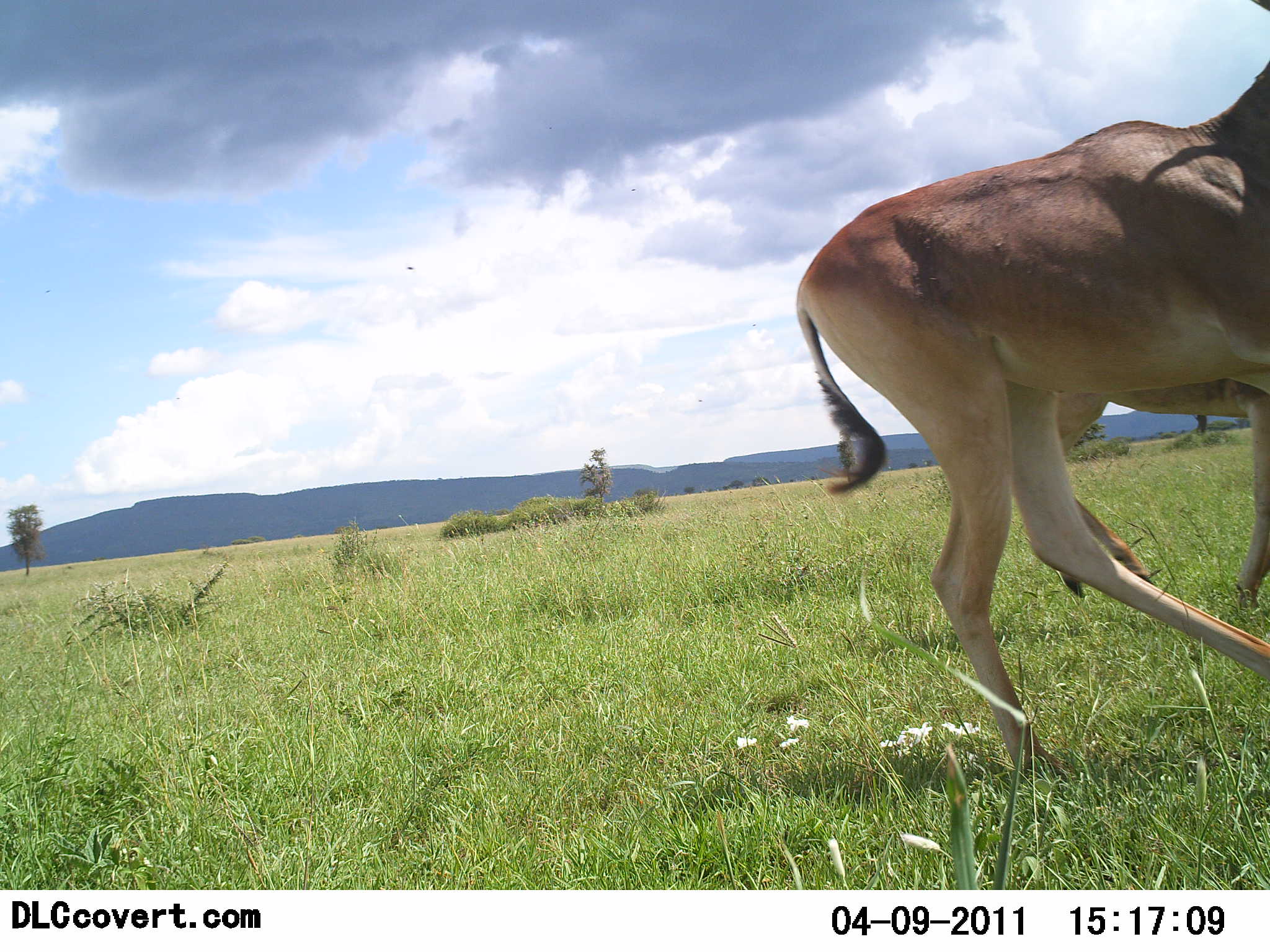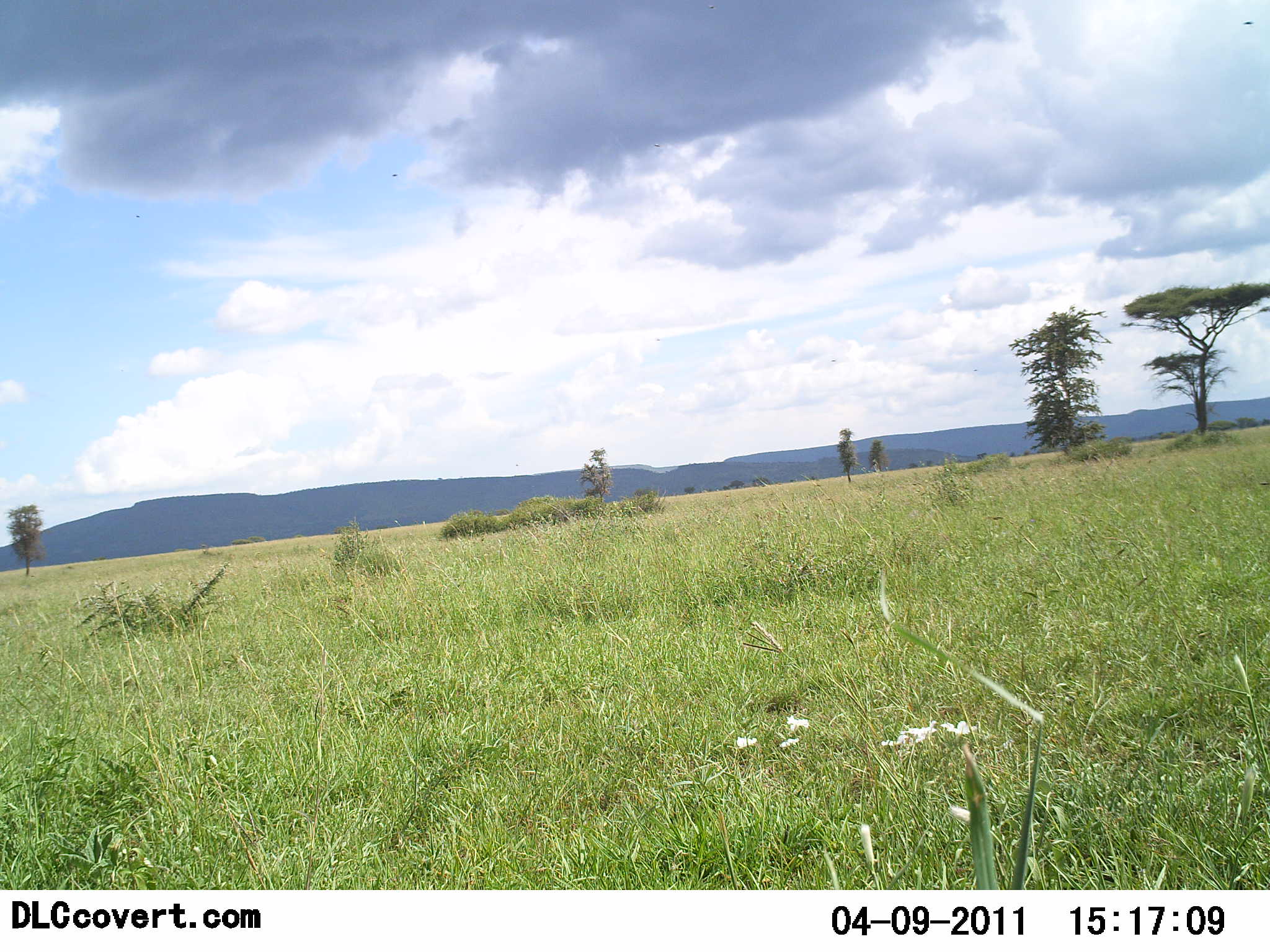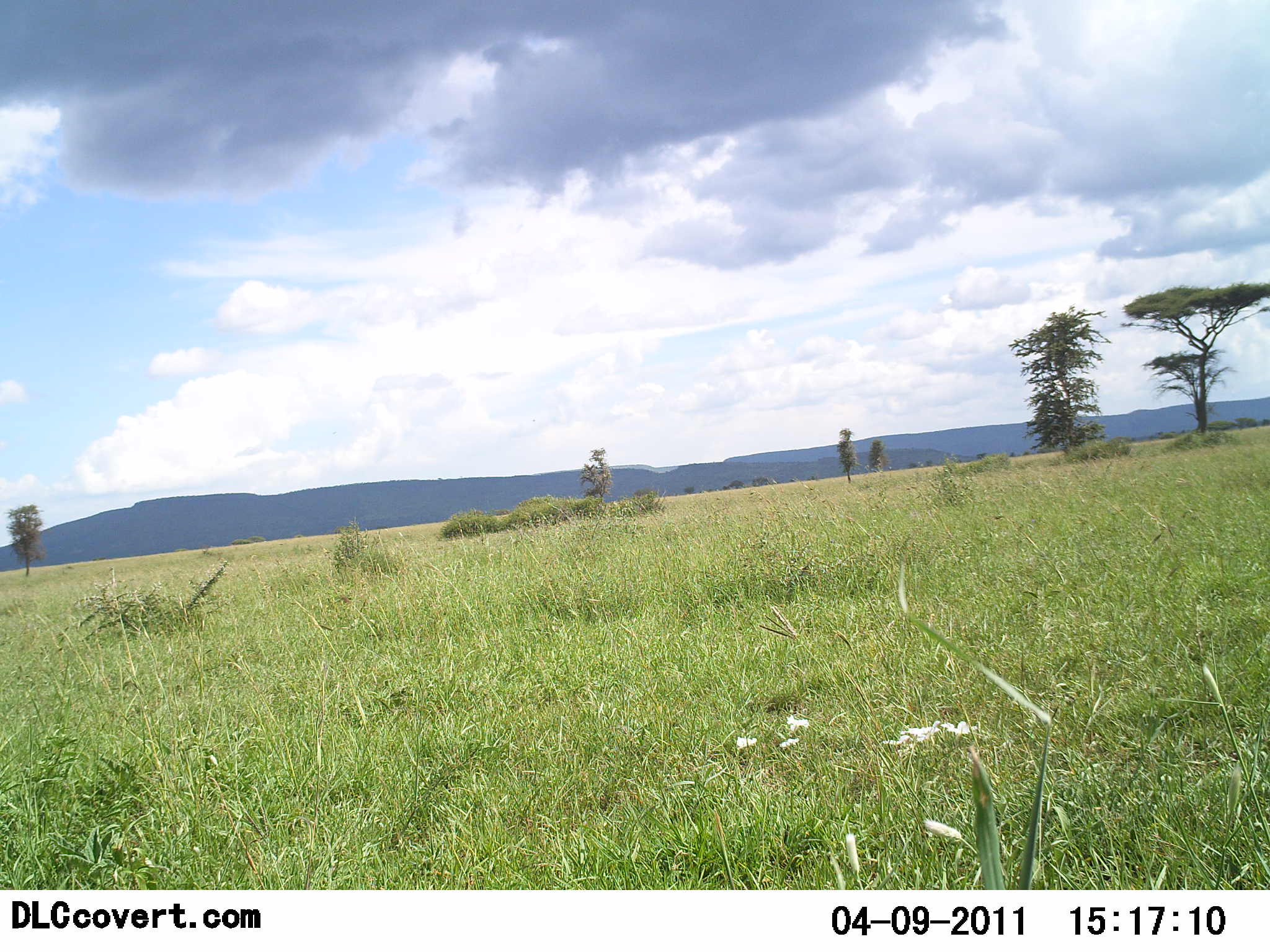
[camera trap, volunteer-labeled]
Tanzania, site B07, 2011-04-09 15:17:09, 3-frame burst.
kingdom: Animalia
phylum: Chordata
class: Mammalia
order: Artiodactyla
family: Bovidae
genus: Alcelaphus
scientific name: Alcelaphus buselaphus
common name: hartebeest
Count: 2.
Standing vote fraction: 0%.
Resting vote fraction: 0%.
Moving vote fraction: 100%.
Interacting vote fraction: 0%.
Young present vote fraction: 0%.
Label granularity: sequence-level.